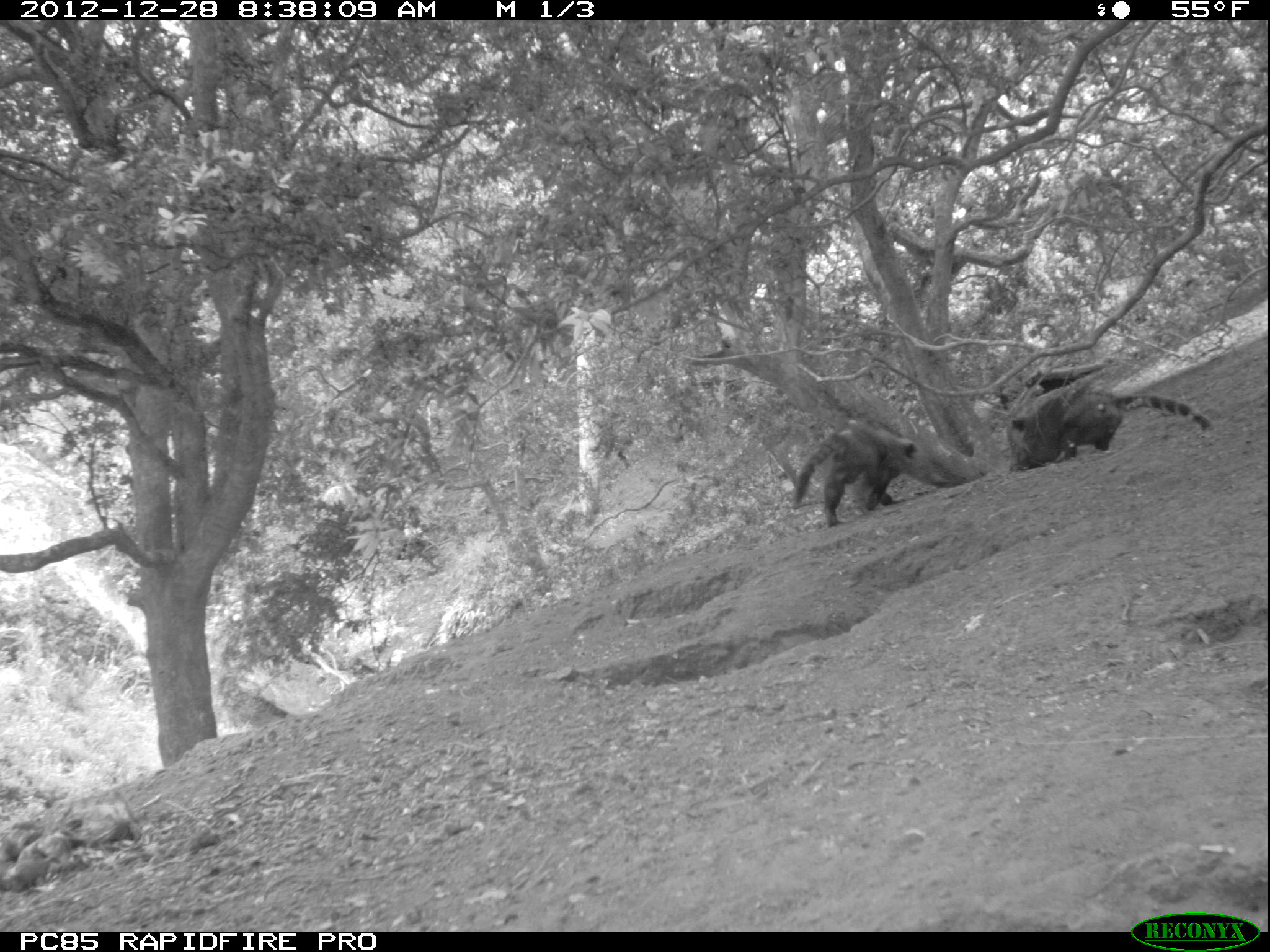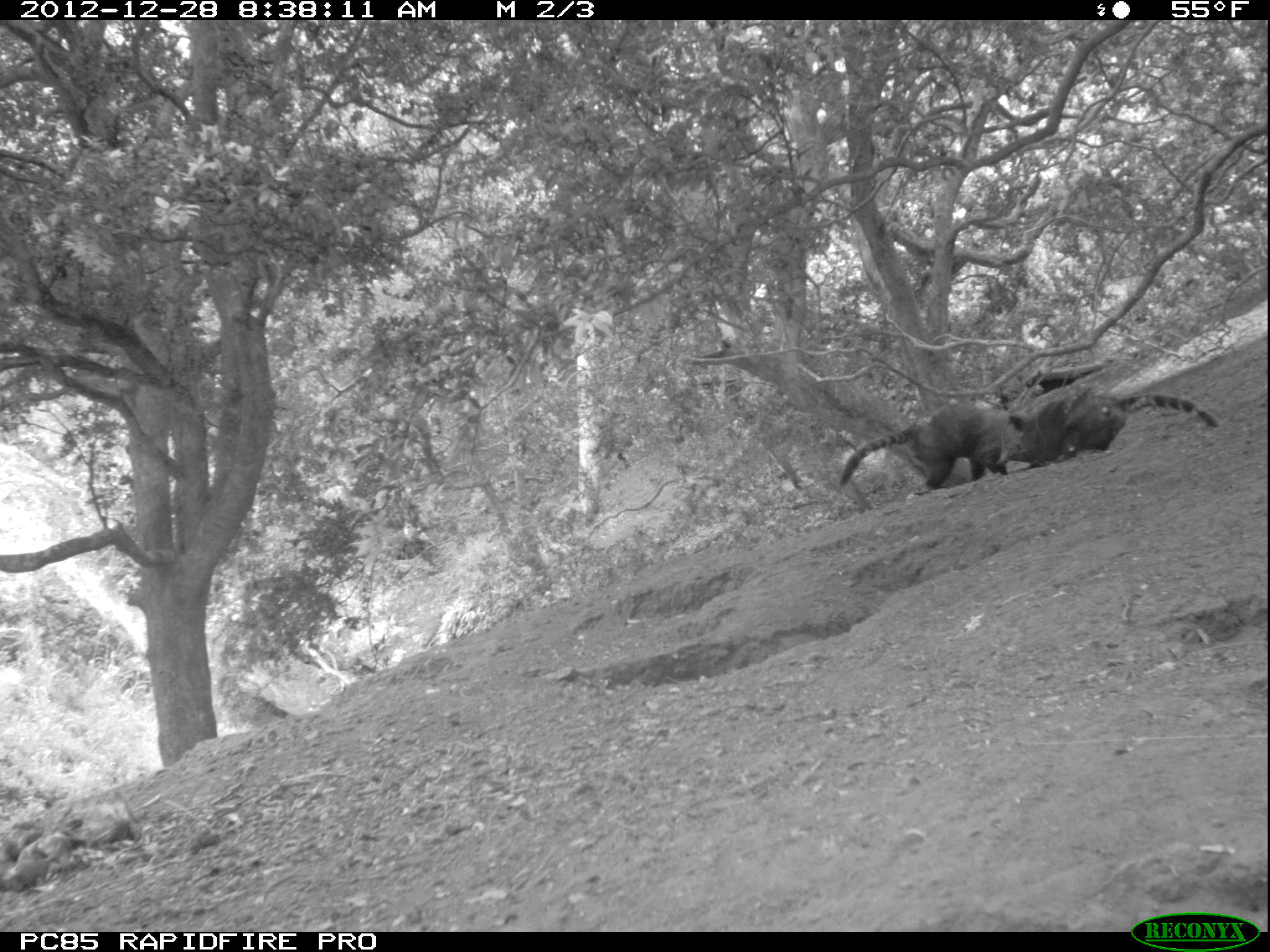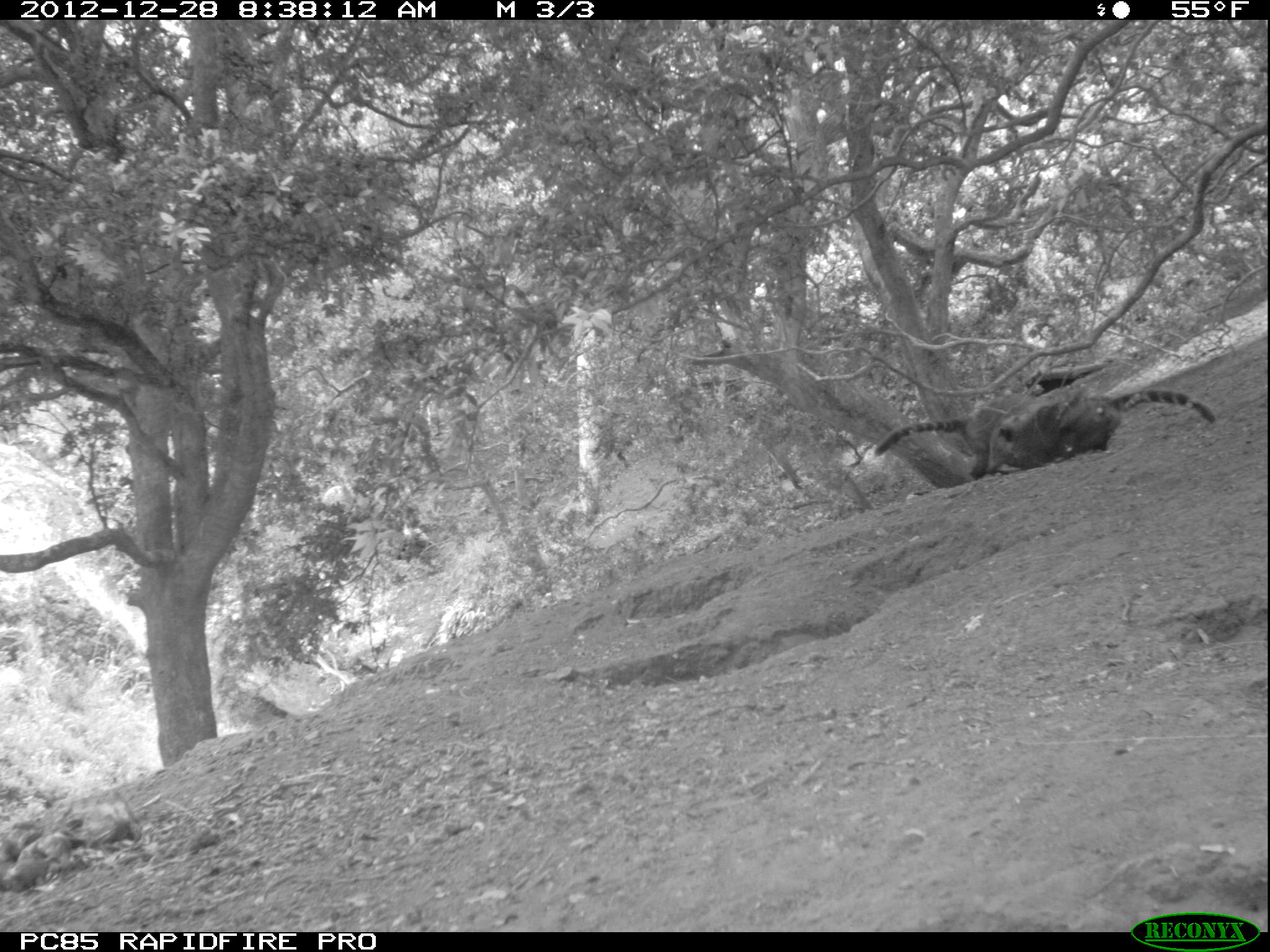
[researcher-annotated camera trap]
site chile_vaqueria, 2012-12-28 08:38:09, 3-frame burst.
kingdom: Animalia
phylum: Chordata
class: Mammalia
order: Carnivora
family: Procyonidae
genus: Nasua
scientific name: Nasua nasua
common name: coati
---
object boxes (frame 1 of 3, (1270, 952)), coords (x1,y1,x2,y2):
coati: (1000,377,1217,469); (783,419,959,529)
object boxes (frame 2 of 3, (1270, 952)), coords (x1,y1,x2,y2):
coati: (987,381,1217,480); (835,401,1023,503)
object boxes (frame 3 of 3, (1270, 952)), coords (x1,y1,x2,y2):
coati: (982,384,1219,474); (869,387,1033,487)